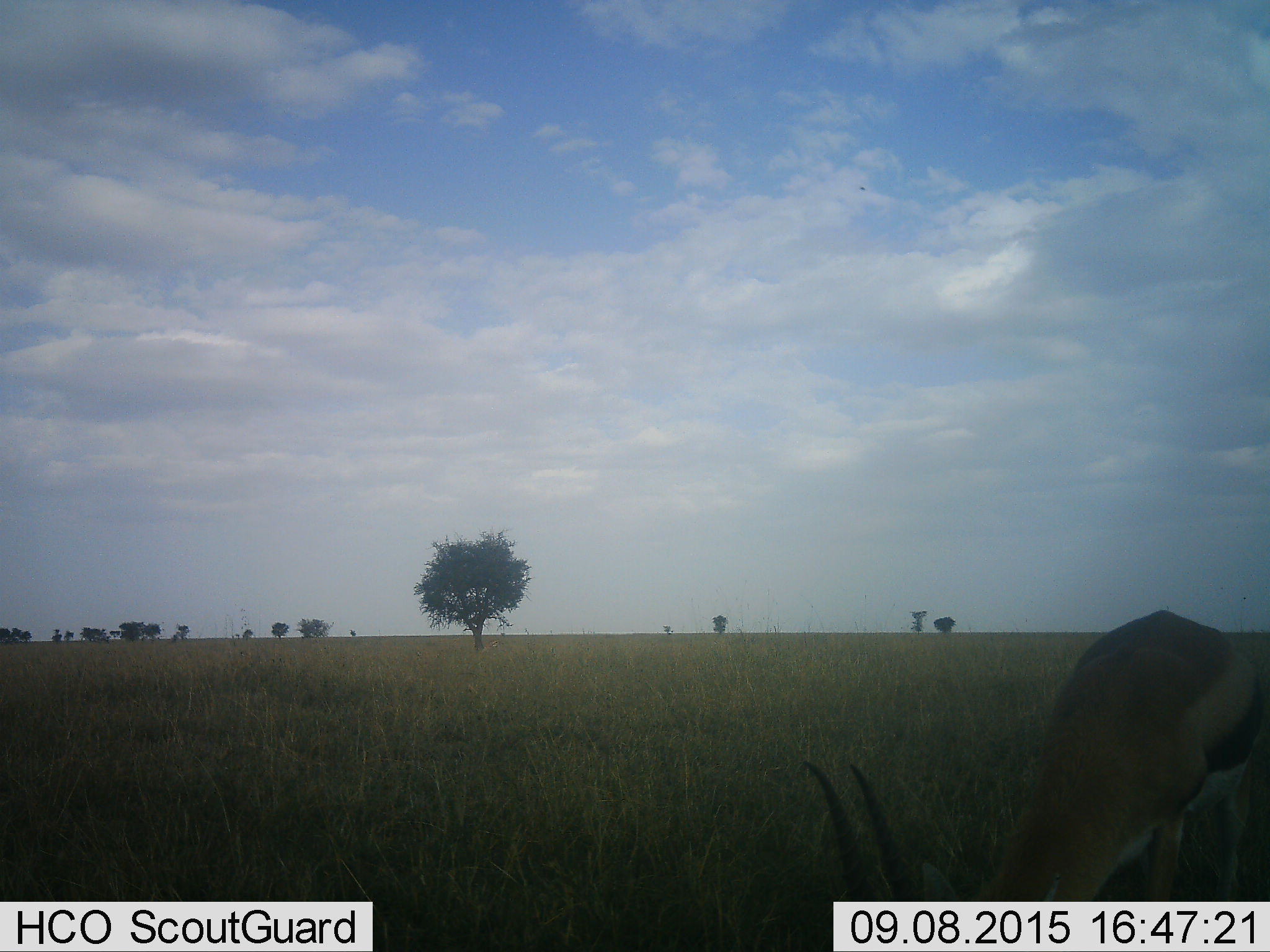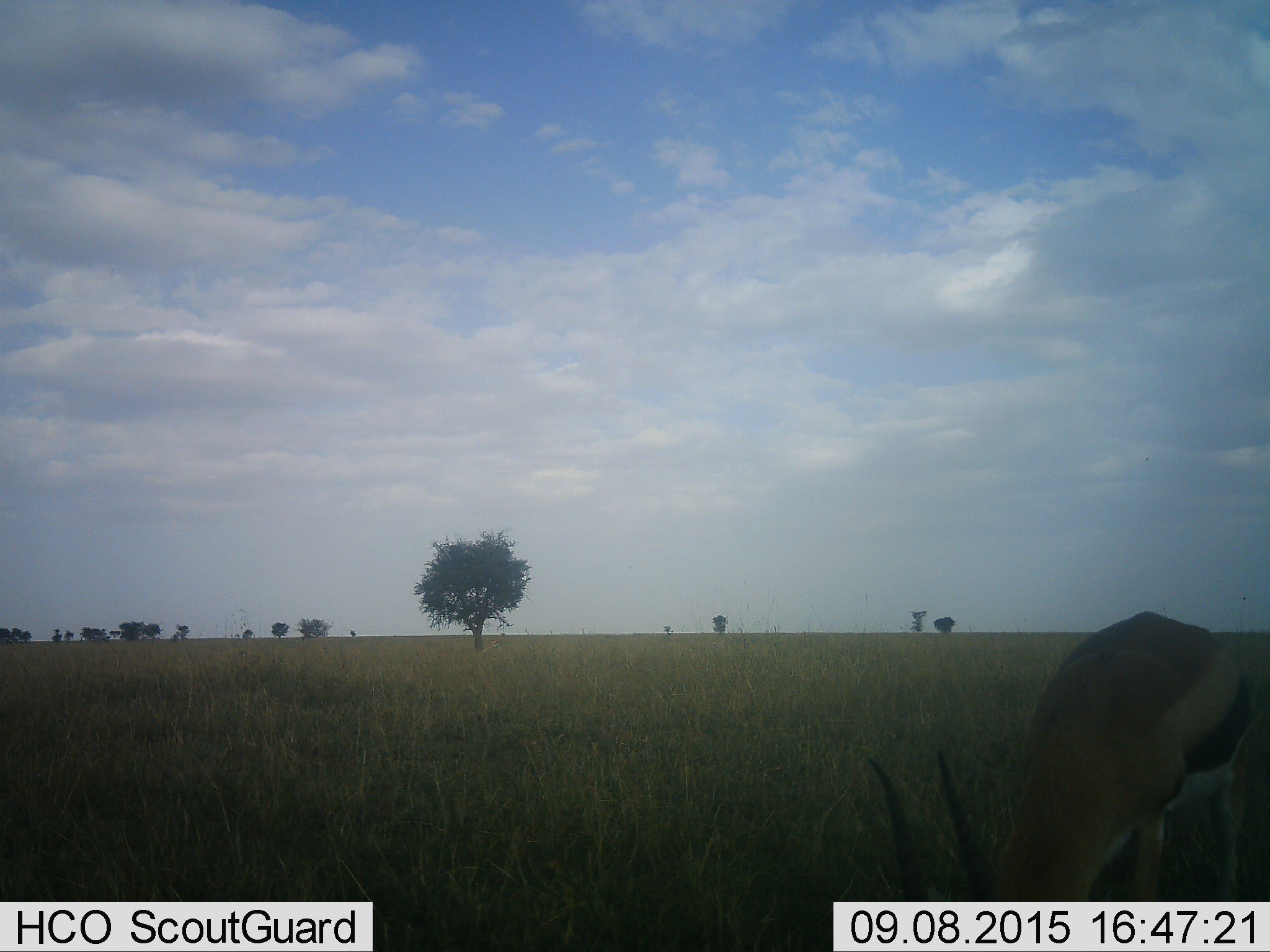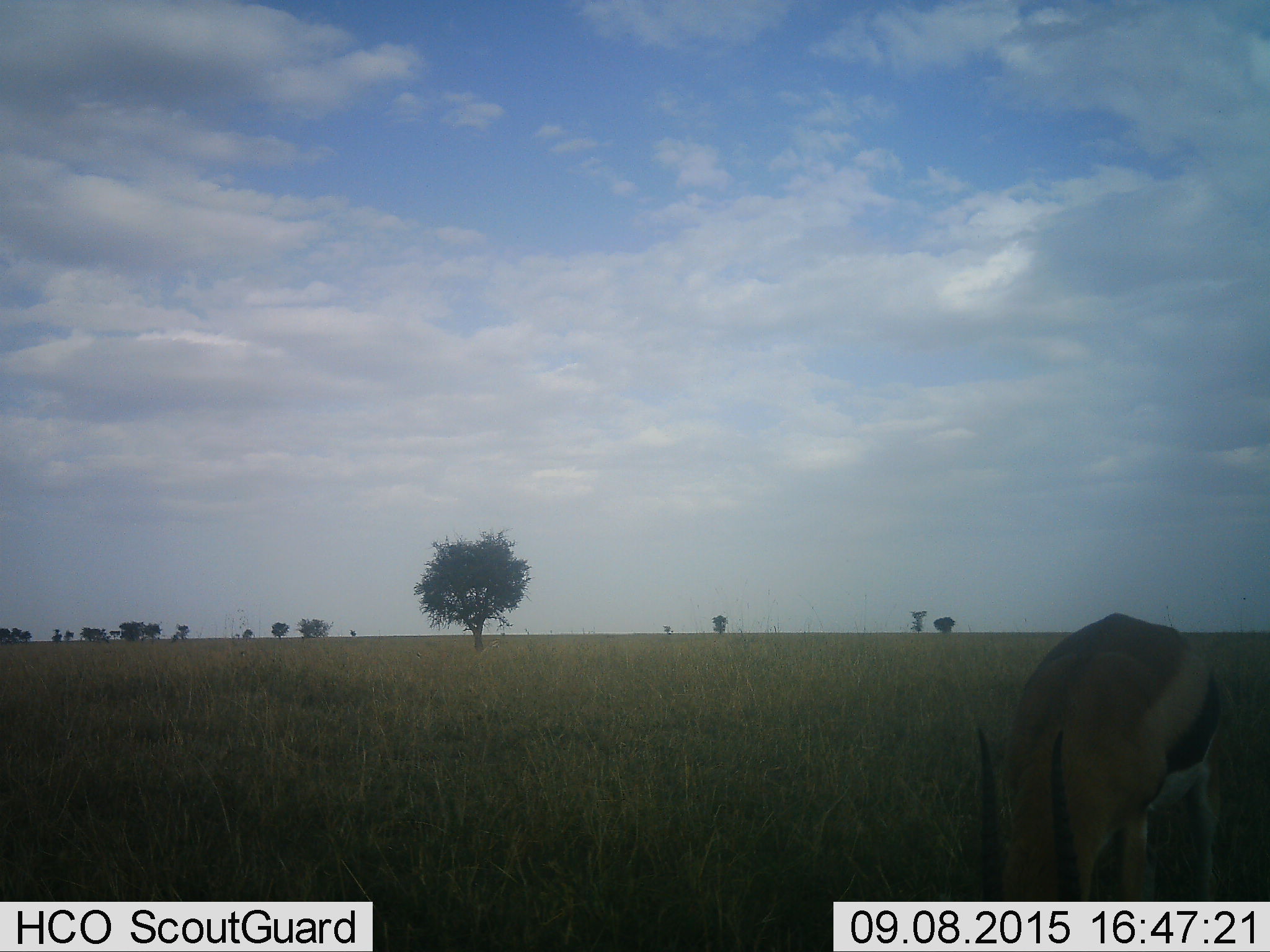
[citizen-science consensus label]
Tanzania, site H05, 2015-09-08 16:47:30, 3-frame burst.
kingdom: Animalia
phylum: Chordata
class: Mammalia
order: Artiodactyla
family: Bovidae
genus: Eudorcas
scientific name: Eudorcas thomsonii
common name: thomson's gazelle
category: gazellethomsons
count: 1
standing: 20%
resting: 0%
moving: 0%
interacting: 0%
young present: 0%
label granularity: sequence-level